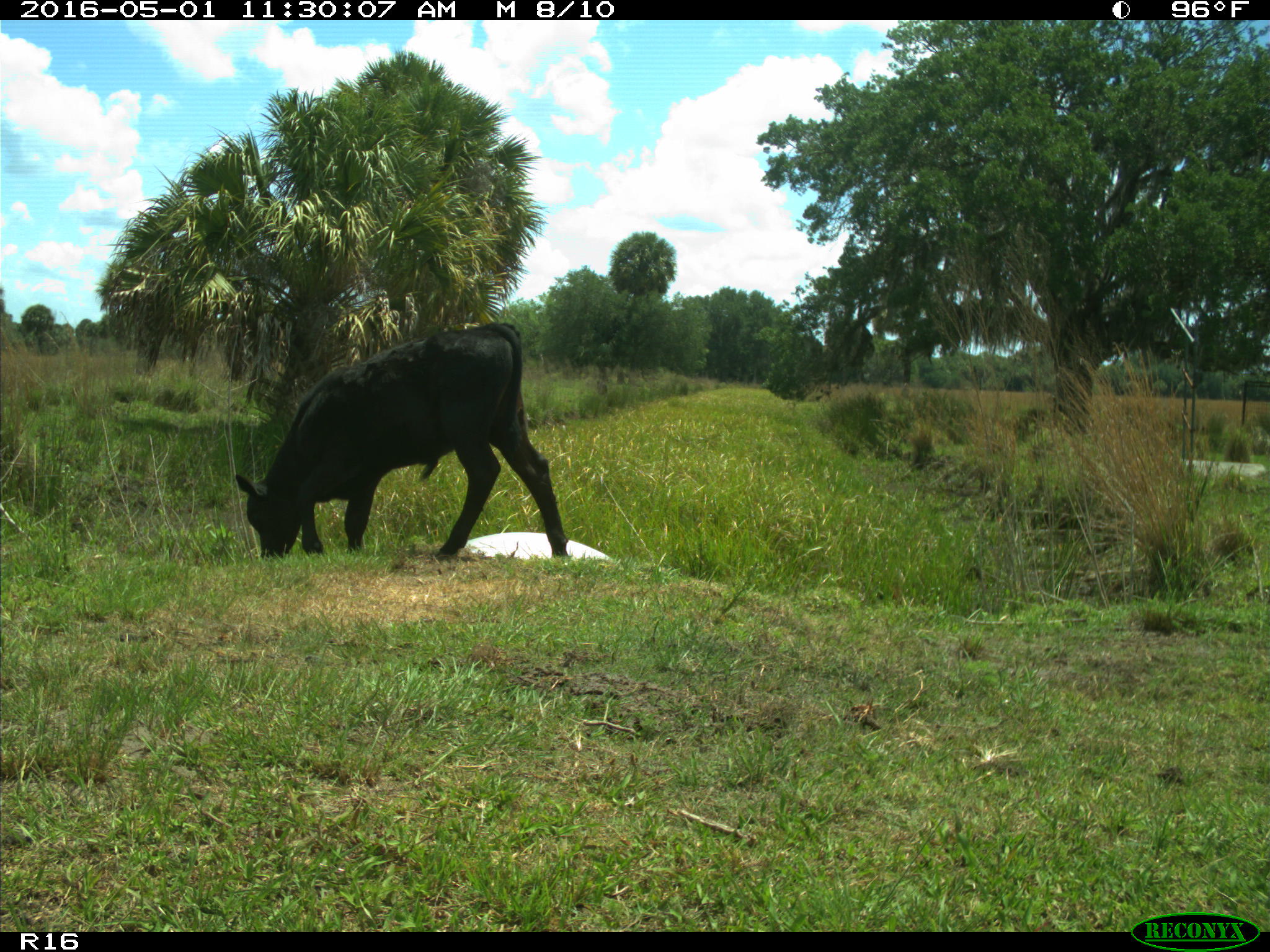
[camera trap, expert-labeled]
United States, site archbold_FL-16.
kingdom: Animalia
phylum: Chordata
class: Mammalia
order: Artiodactyla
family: Bovidae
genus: Bos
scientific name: Bos taurus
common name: domestic cow